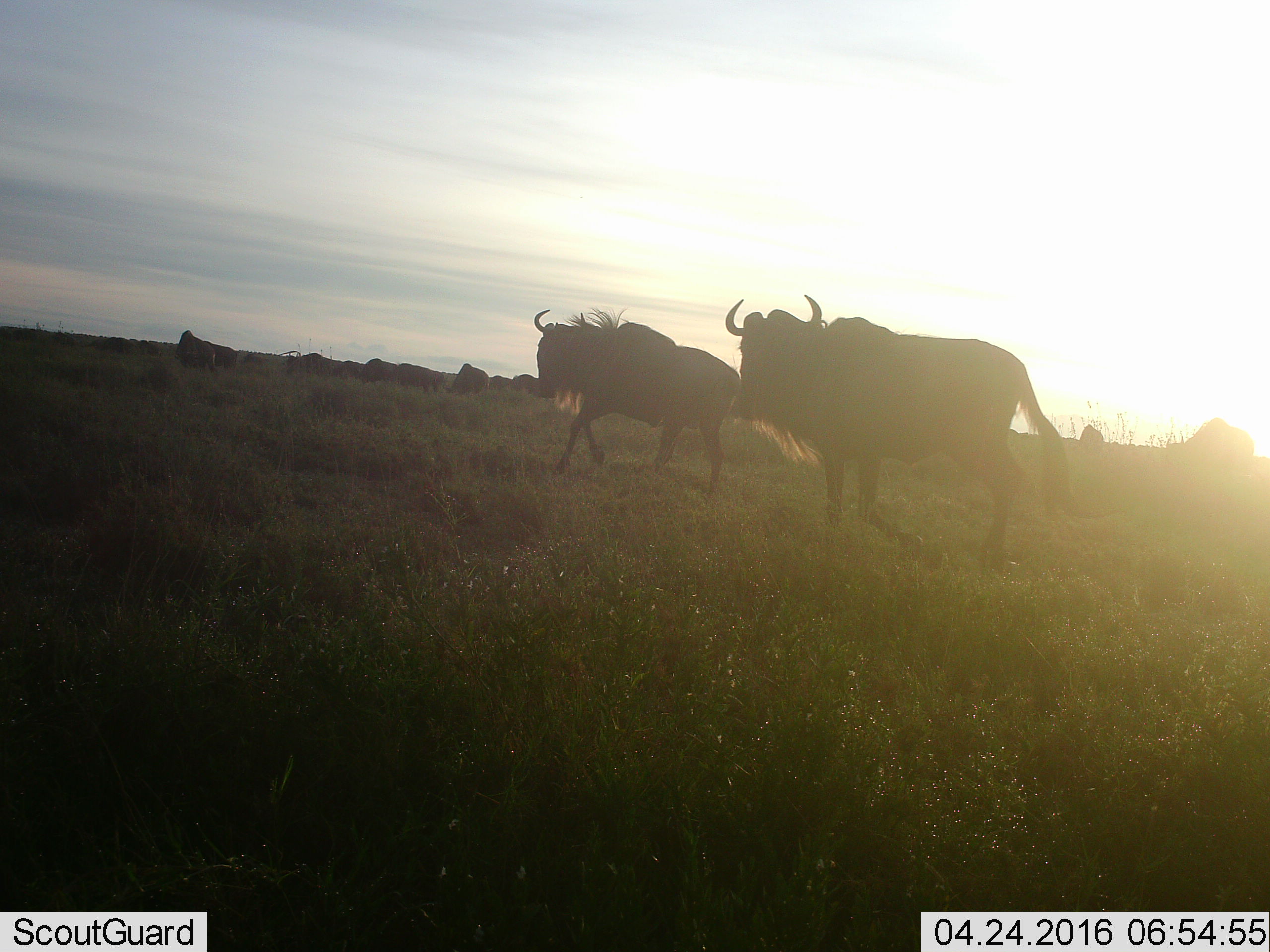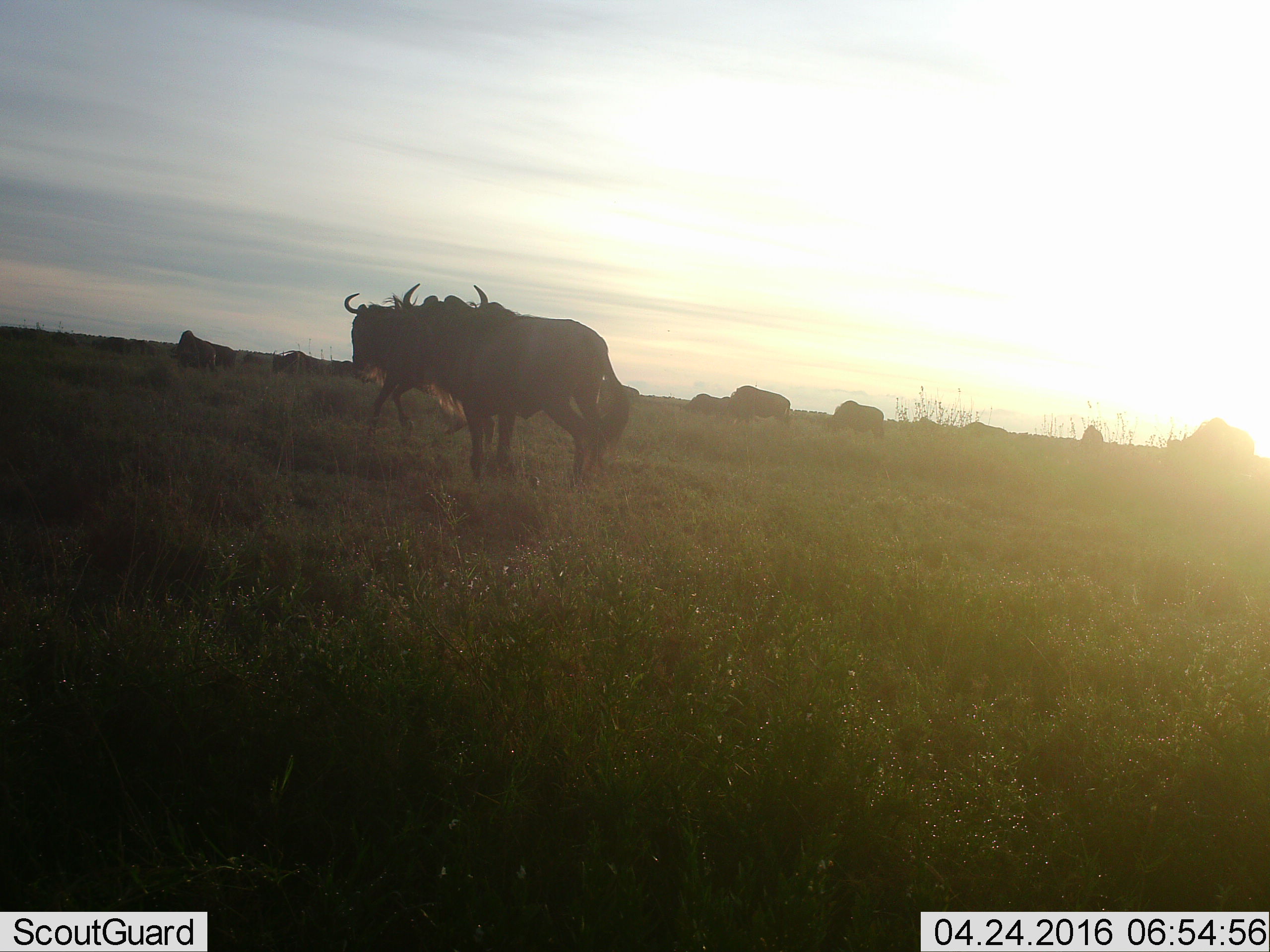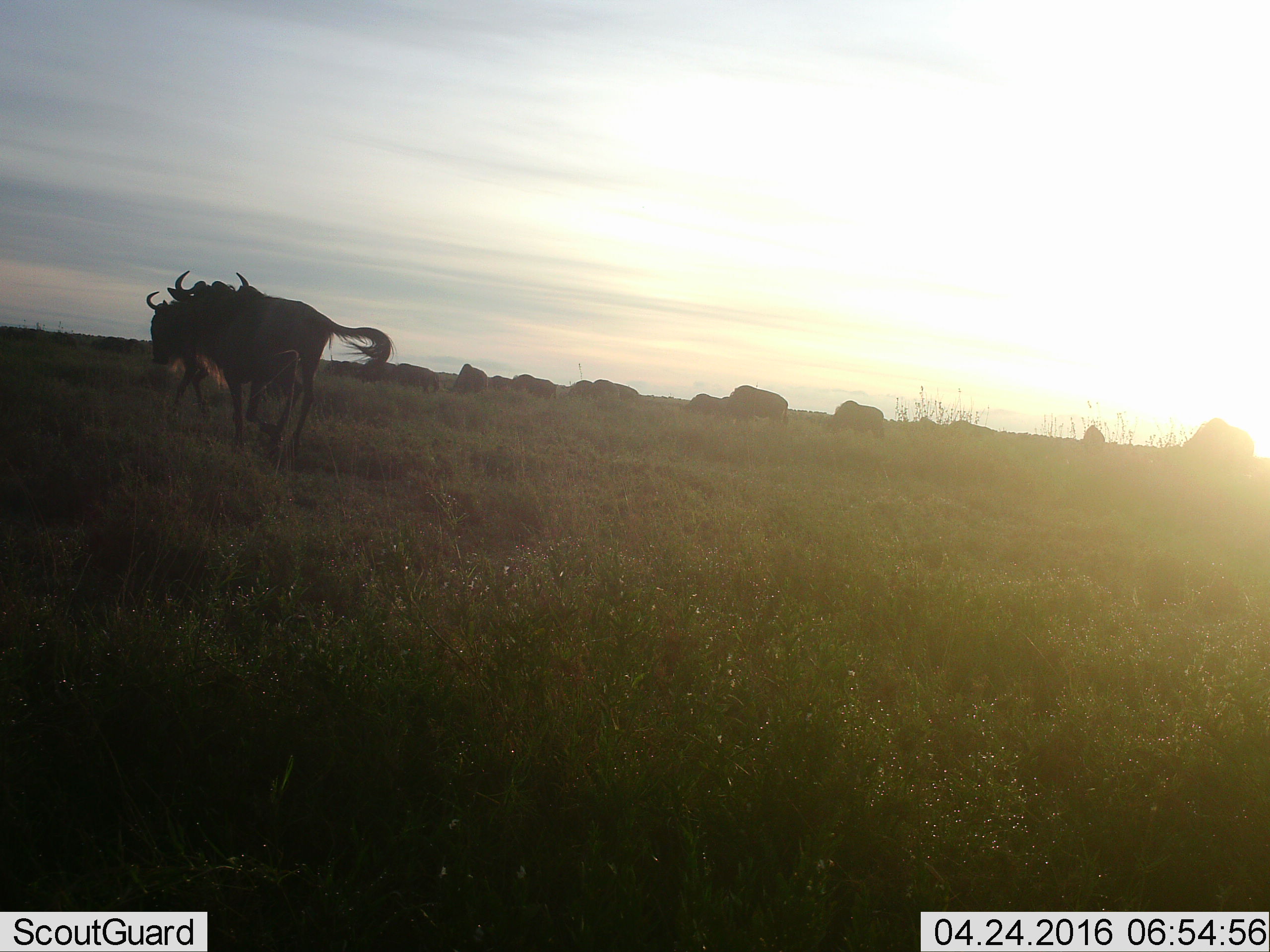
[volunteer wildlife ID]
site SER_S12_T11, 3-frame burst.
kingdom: Animalia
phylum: Chordata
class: Mammalia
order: Artiodactyla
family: Bovidae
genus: Connochaetes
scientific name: Connochaetes taurinus taurinus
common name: blue wildebeest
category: wildebeestblue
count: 11-50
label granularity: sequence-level